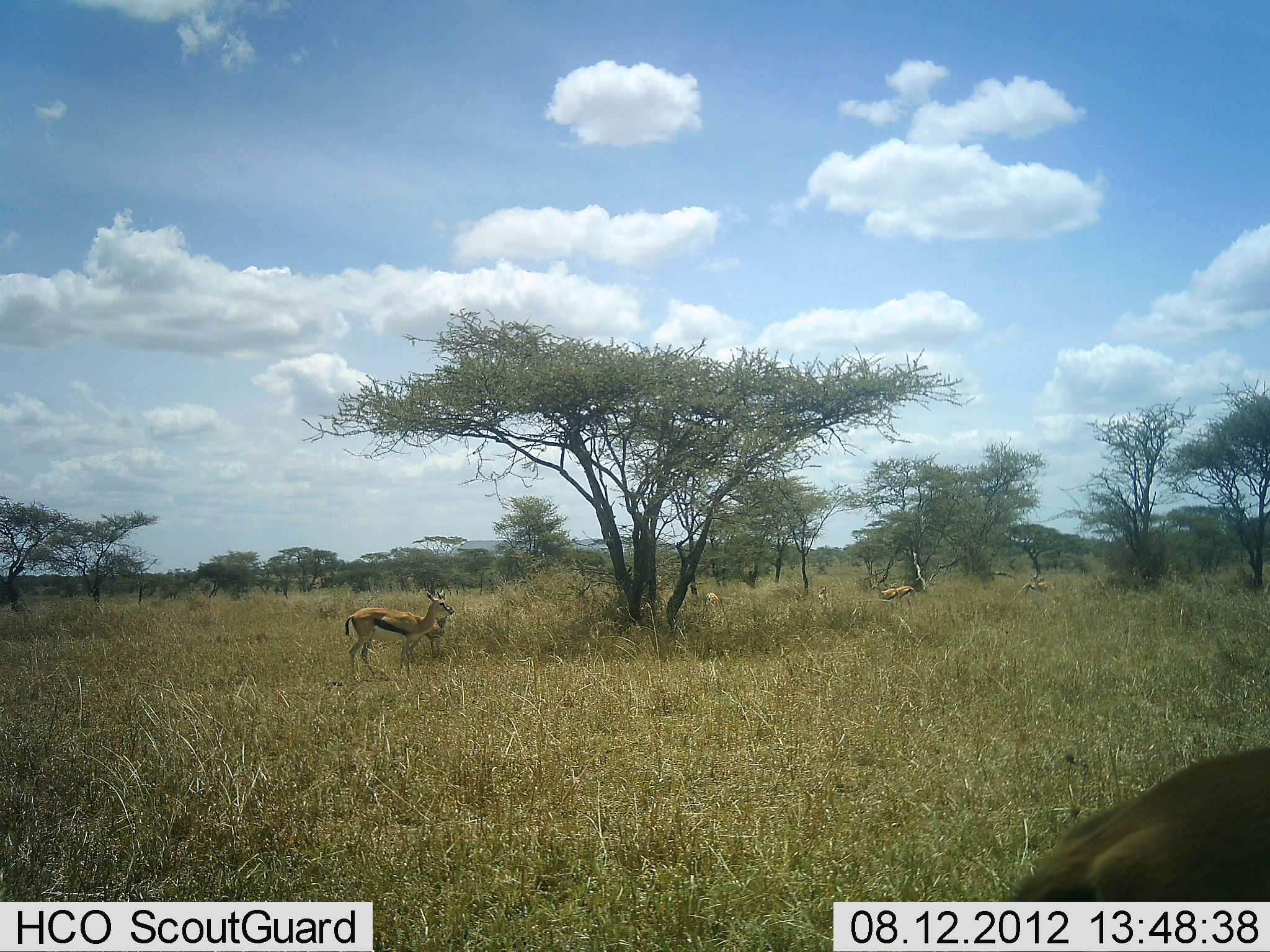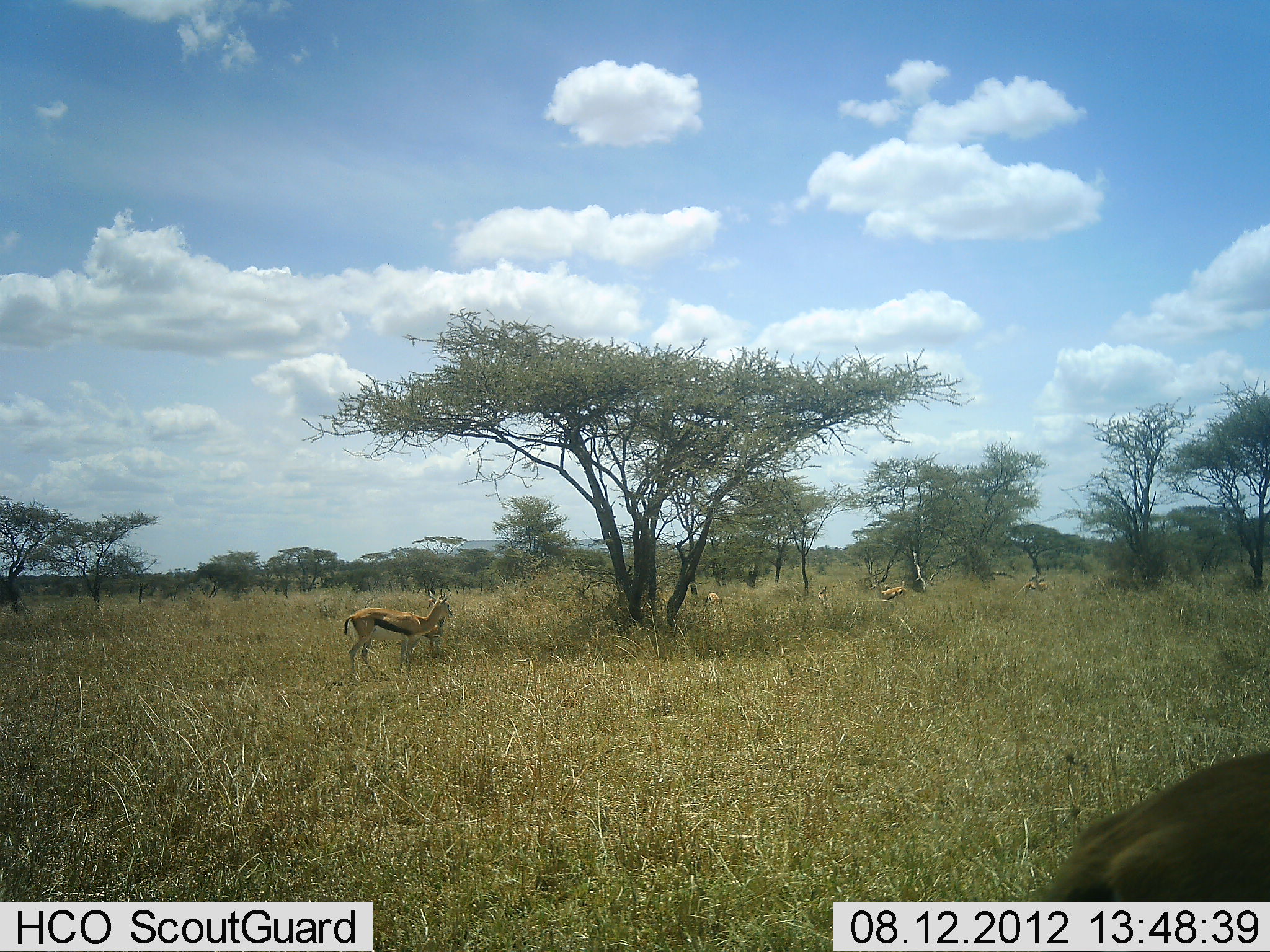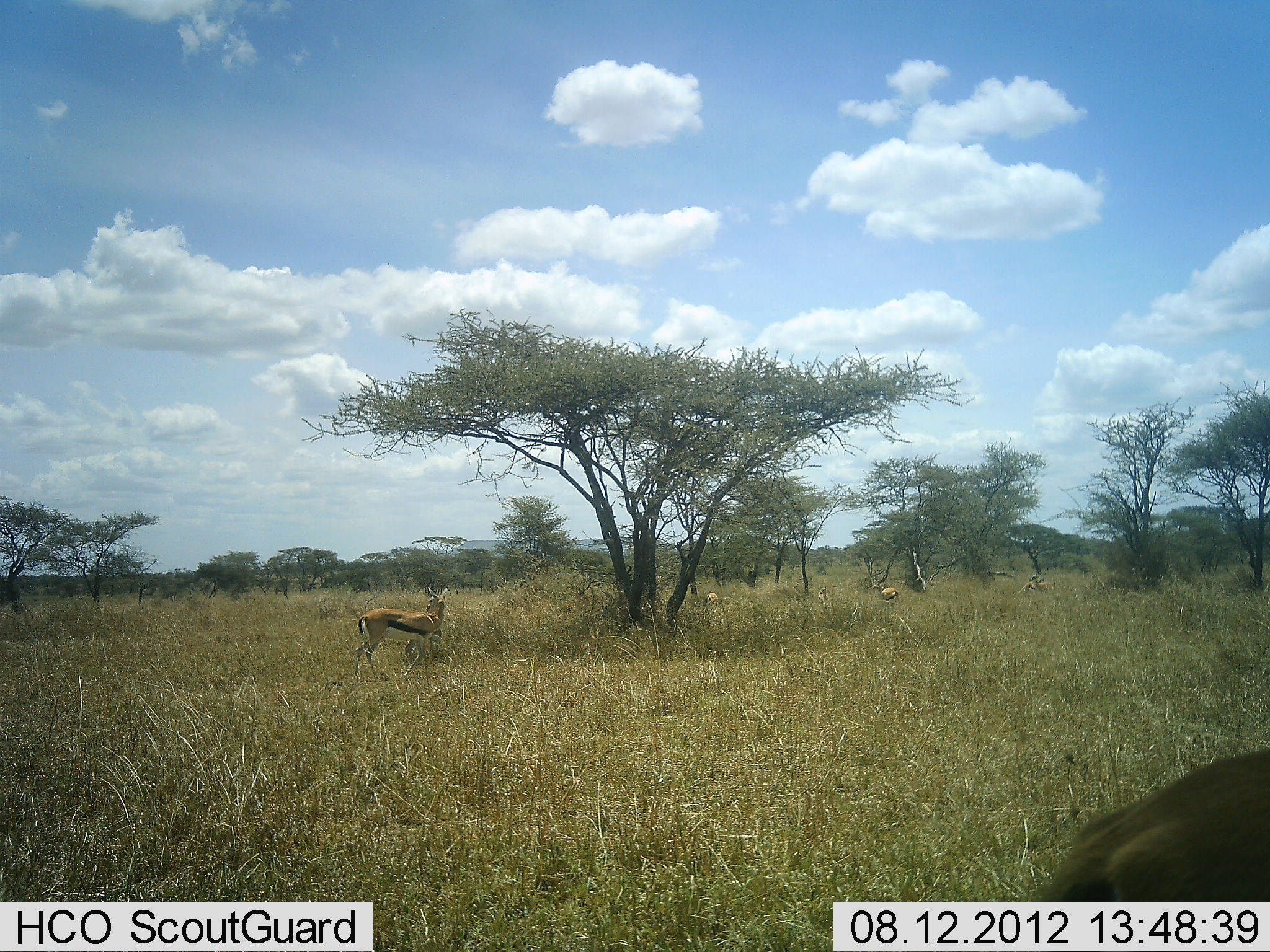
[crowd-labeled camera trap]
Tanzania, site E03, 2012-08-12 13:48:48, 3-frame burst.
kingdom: Animalia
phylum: Chordata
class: Mammalia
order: Artiodactyla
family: Bovidae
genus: Eudorcas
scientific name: Eudorcas thomsonii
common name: thomson's gazelle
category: gazellethomsons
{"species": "gazellethomsons (thomson's gazelle) (Eudorcas thomsonii)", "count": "7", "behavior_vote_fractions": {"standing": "100%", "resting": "0%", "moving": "20%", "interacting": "10%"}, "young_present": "30%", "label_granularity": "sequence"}